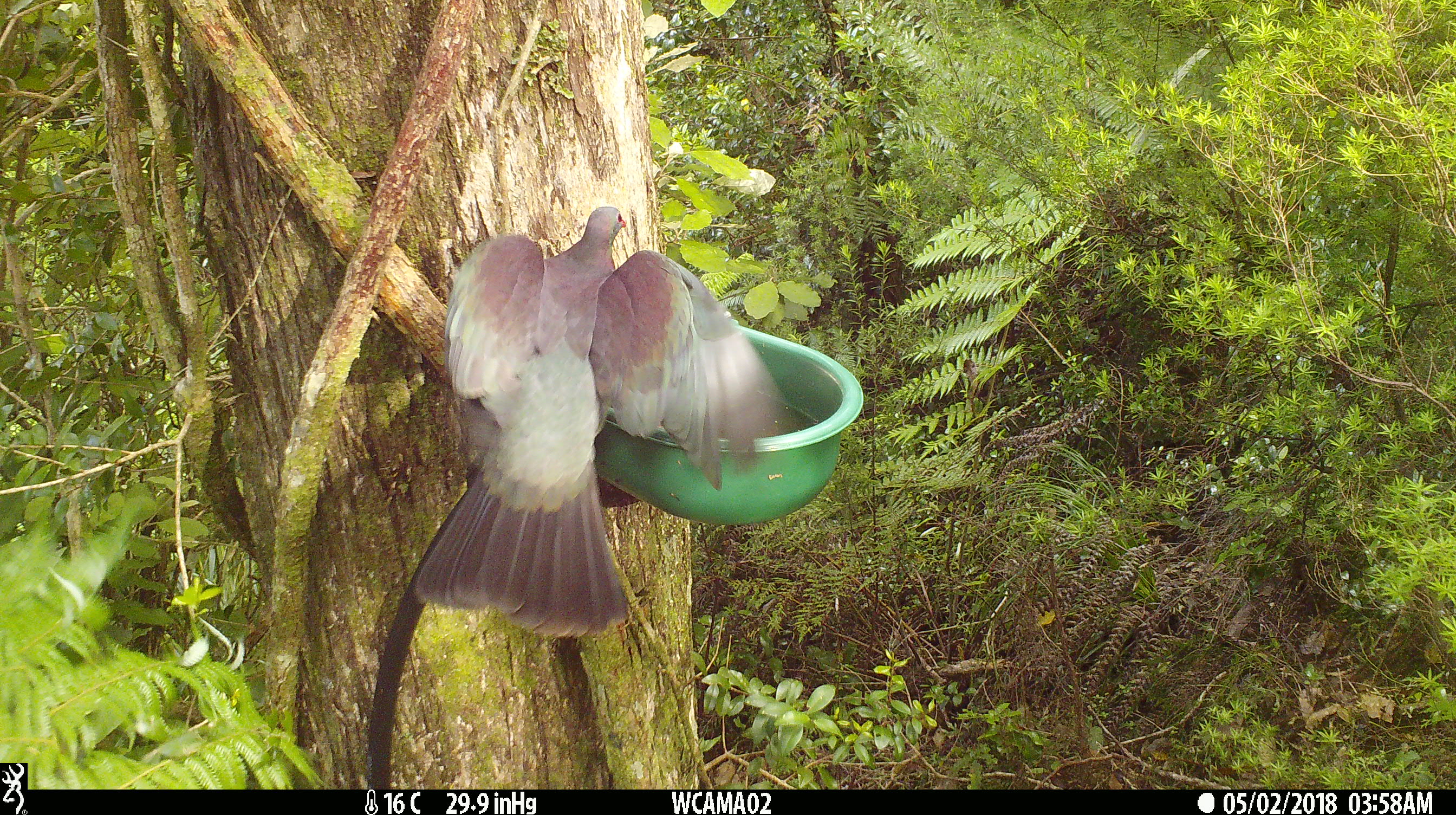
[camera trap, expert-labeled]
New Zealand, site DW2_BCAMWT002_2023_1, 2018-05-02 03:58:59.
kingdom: Animalia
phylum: Chordata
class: Aves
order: Columbiformes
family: Columbidae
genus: Hemiphaga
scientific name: Hemiphaga novaeseelandiae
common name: new zealand pigeon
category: kereru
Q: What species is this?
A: Kereru (new zealand pigeon) (Hemiphaga novaeseelandiae).